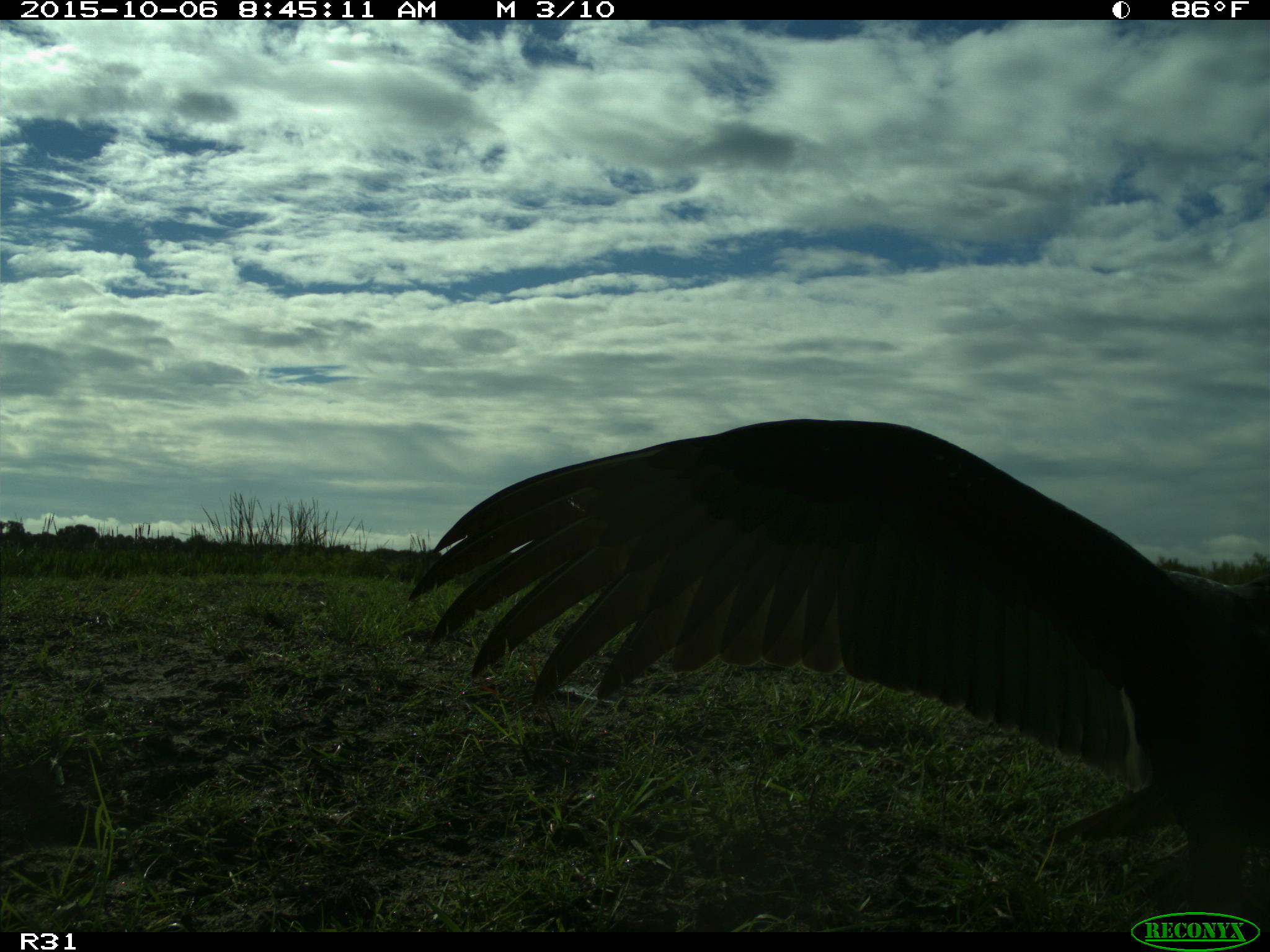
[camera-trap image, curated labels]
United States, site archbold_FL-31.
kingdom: Animalia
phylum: Chordata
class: Aves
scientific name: Aves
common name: birds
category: unidentified bird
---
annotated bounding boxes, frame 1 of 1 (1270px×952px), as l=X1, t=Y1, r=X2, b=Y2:
animal: l=406, t=417, r=1269, b=932